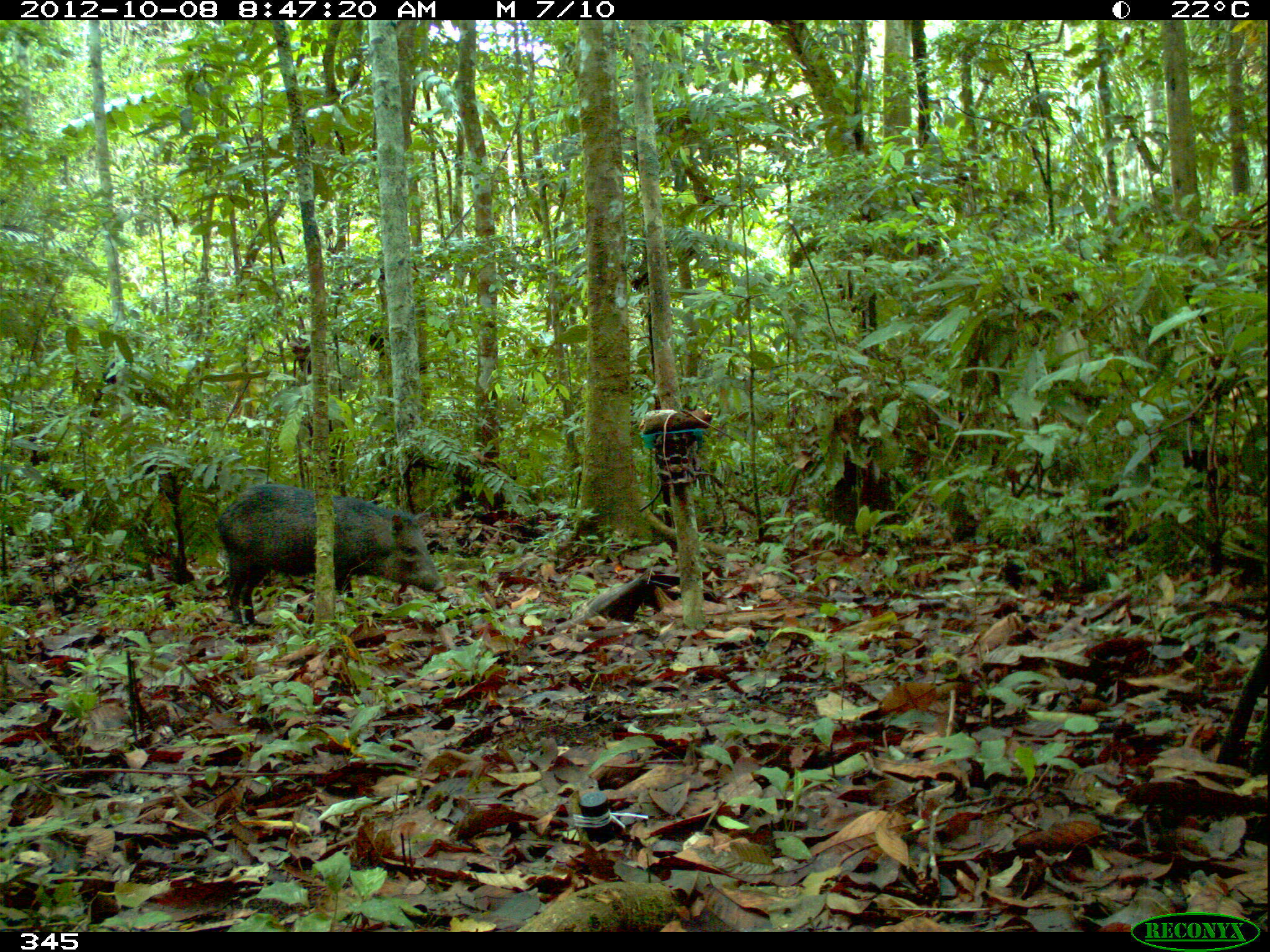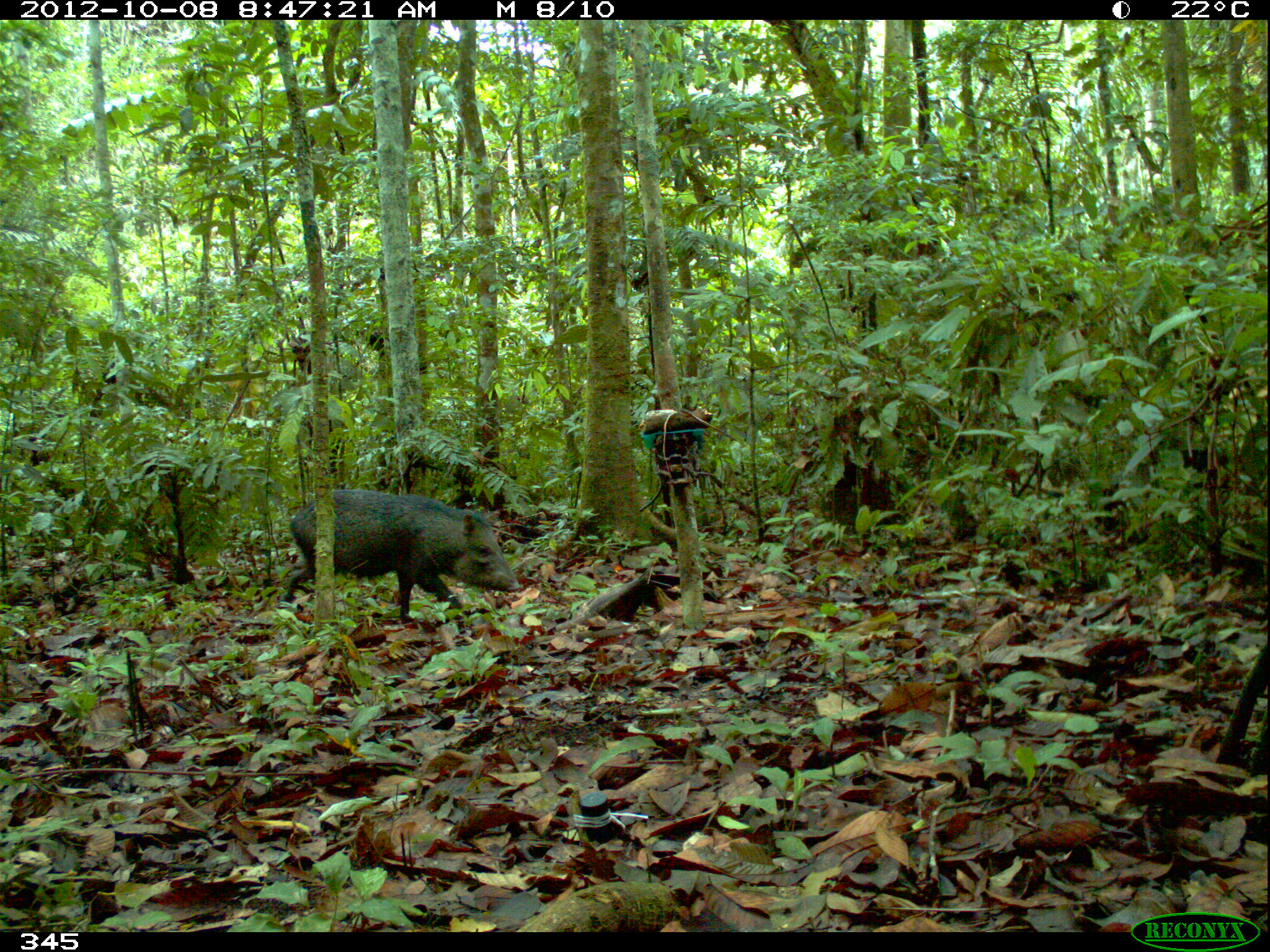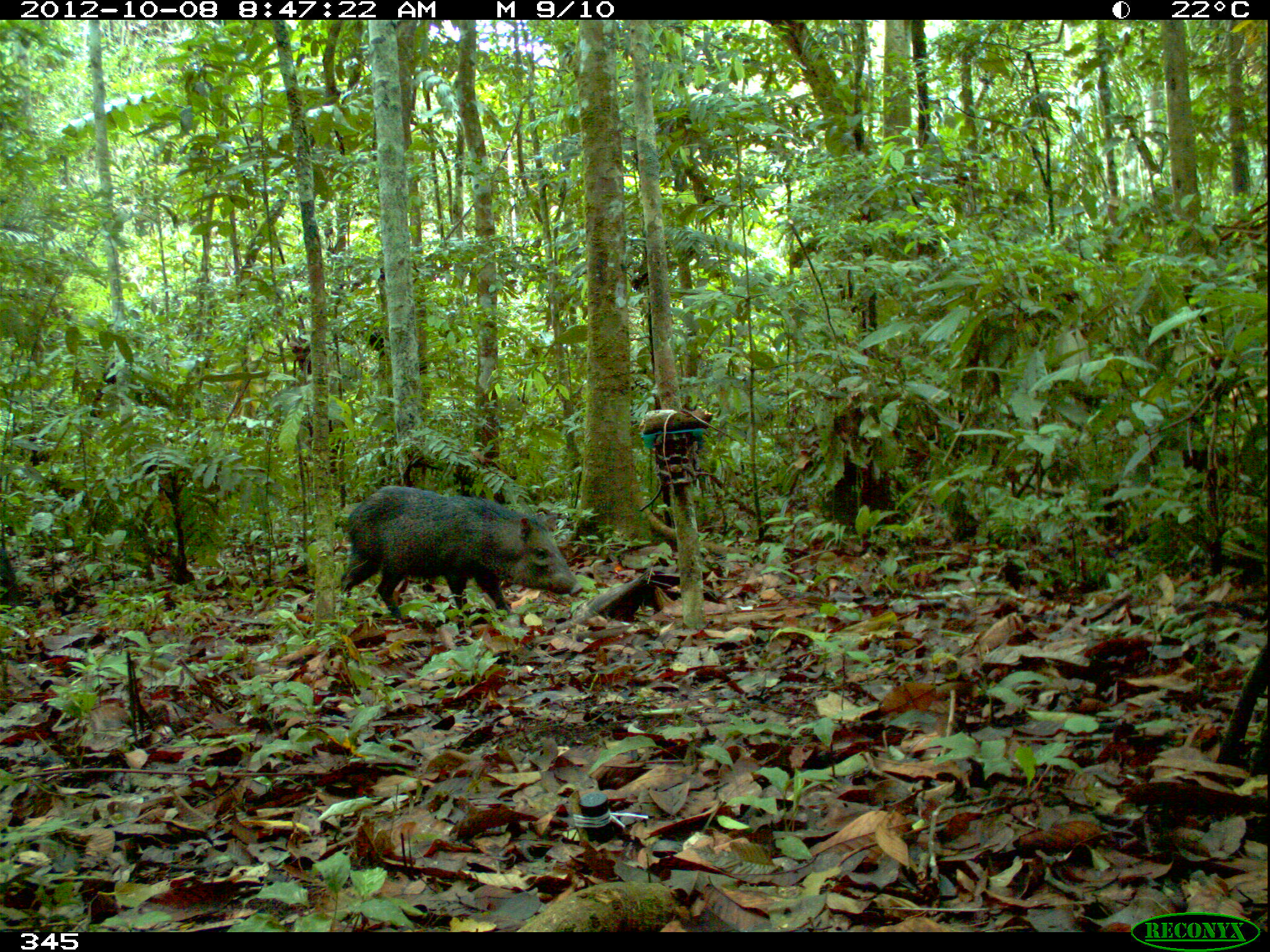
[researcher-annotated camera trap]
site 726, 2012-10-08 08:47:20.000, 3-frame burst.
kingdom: Animalia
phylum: Chordata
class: Mammalia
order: Artiodactyla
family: Tayassuidae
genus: Pecari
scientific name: Pecari tajacu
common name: collared peccary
Pecari tajacu (collared peccary).